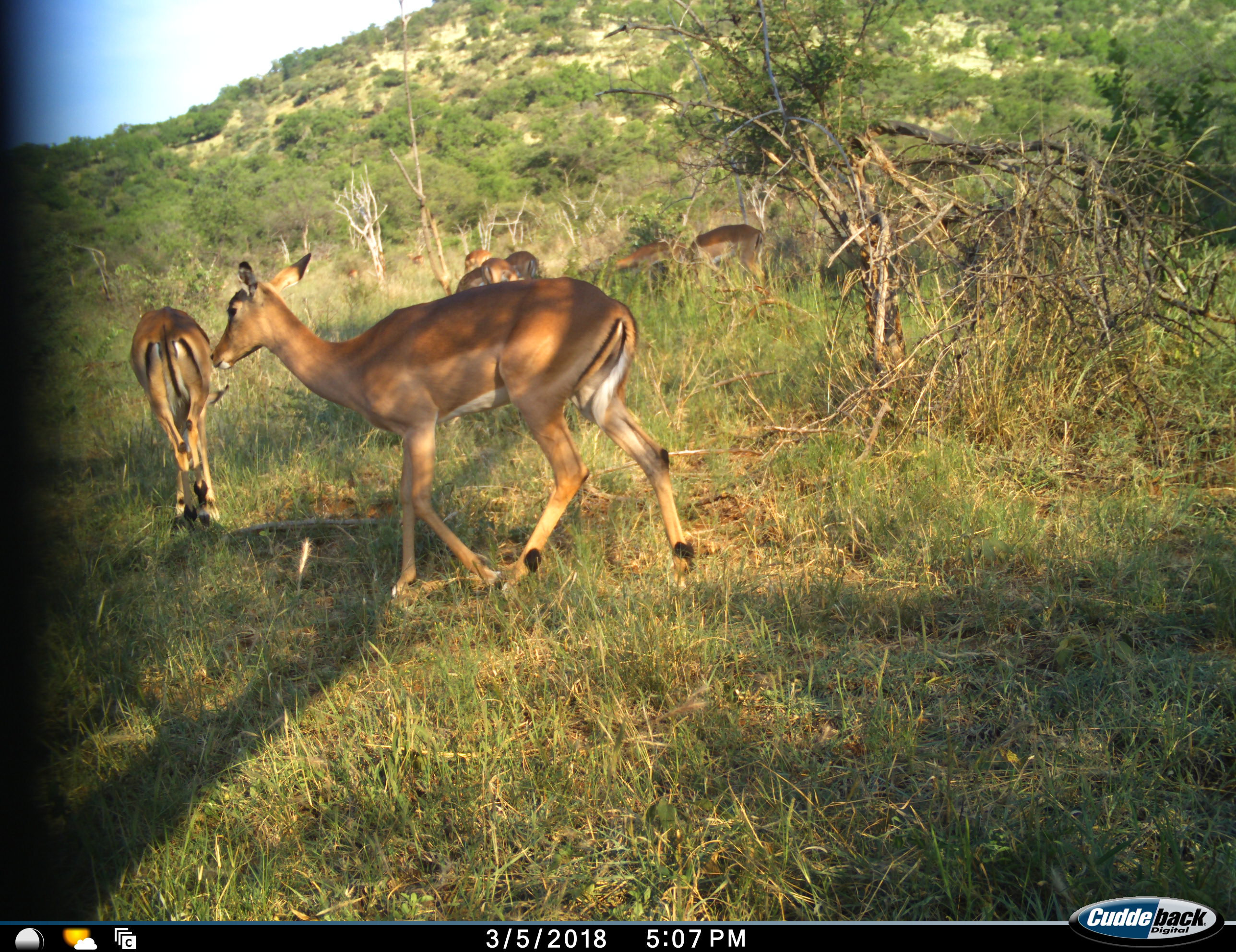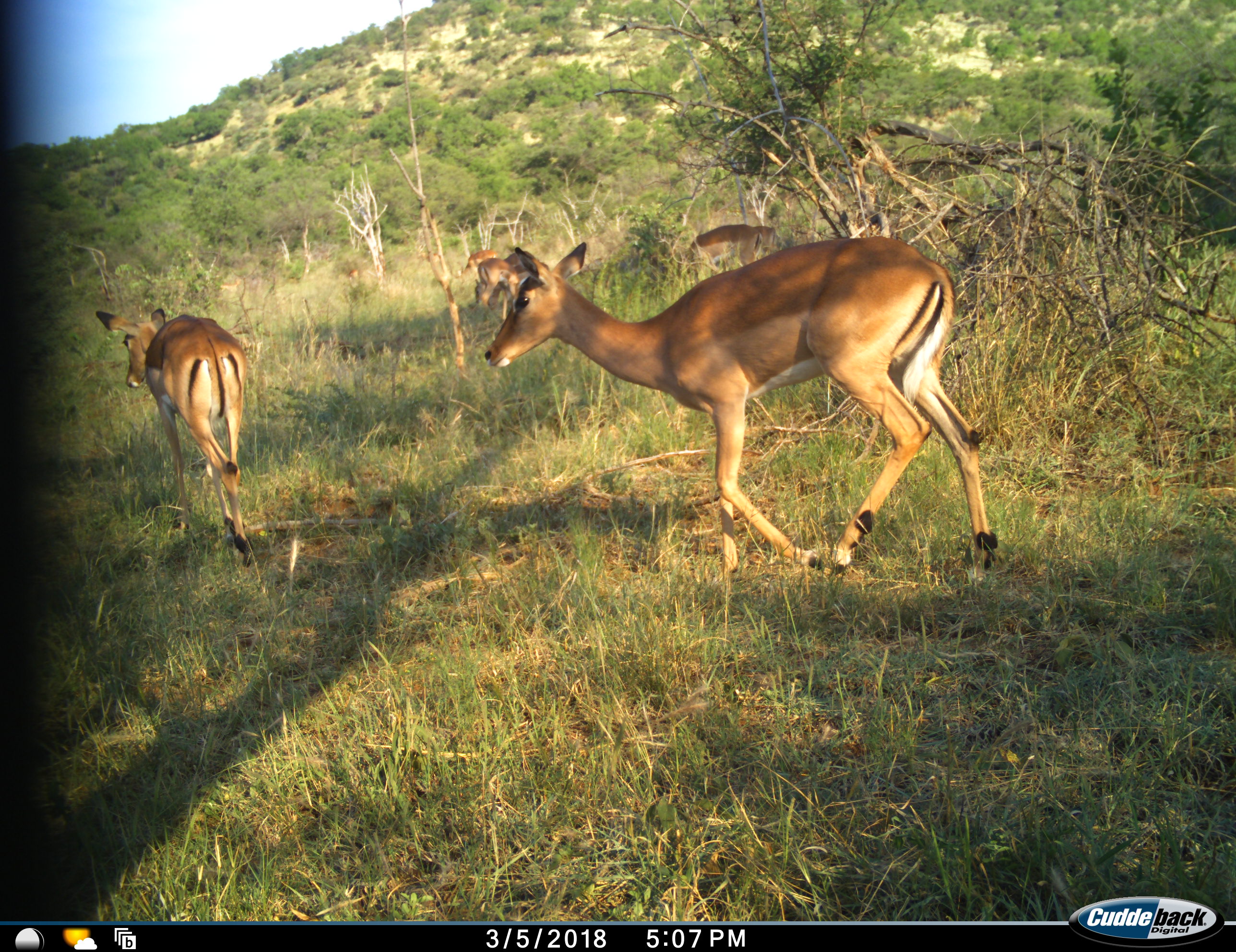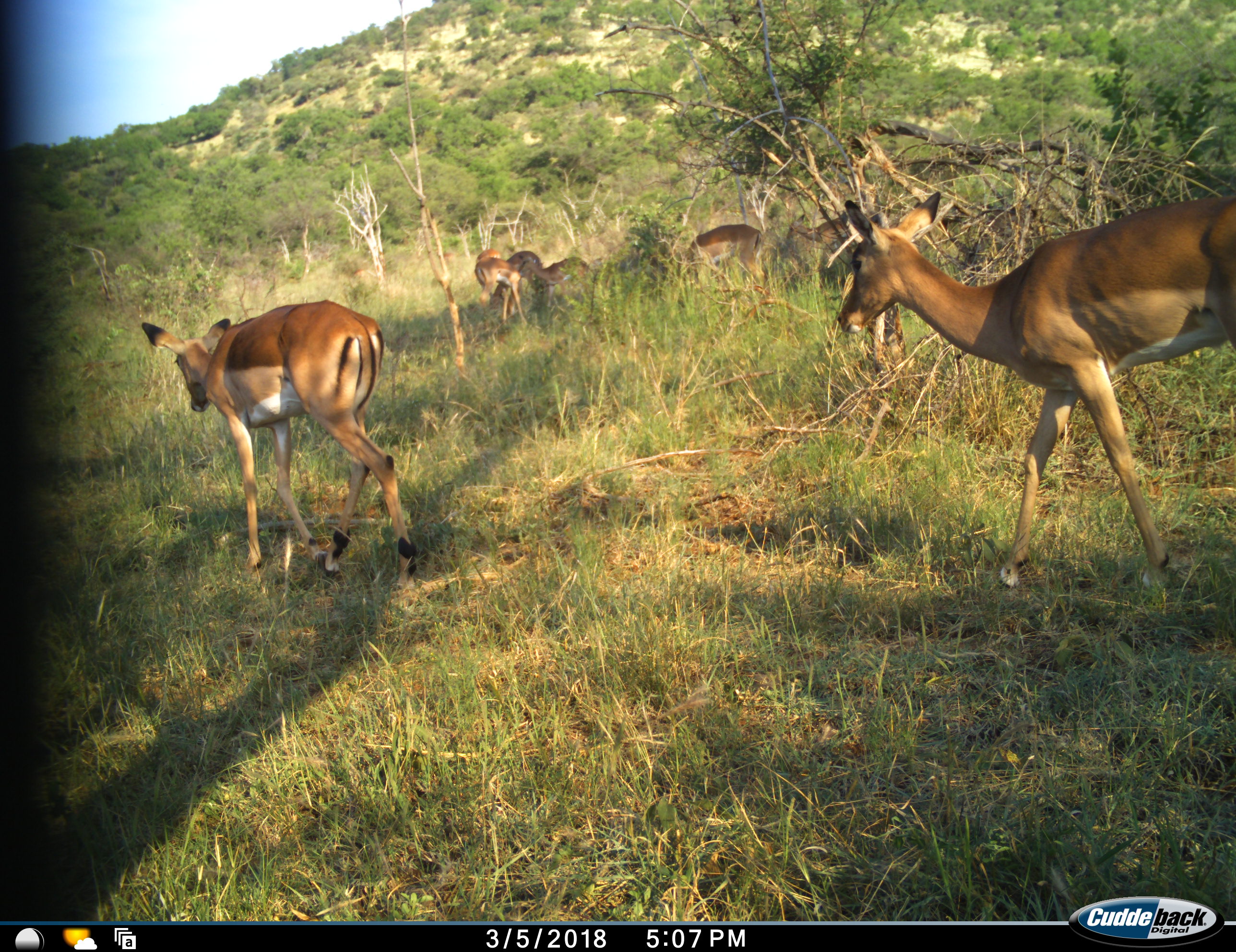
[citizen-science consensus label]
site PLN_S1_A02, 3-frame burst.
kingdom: Animalia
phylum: Chordata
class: Mammalia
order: Artiodactyla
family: Bovidae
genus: Aepyceros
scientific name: Aepyceros melampus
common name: impala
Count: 8.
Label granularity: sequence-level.